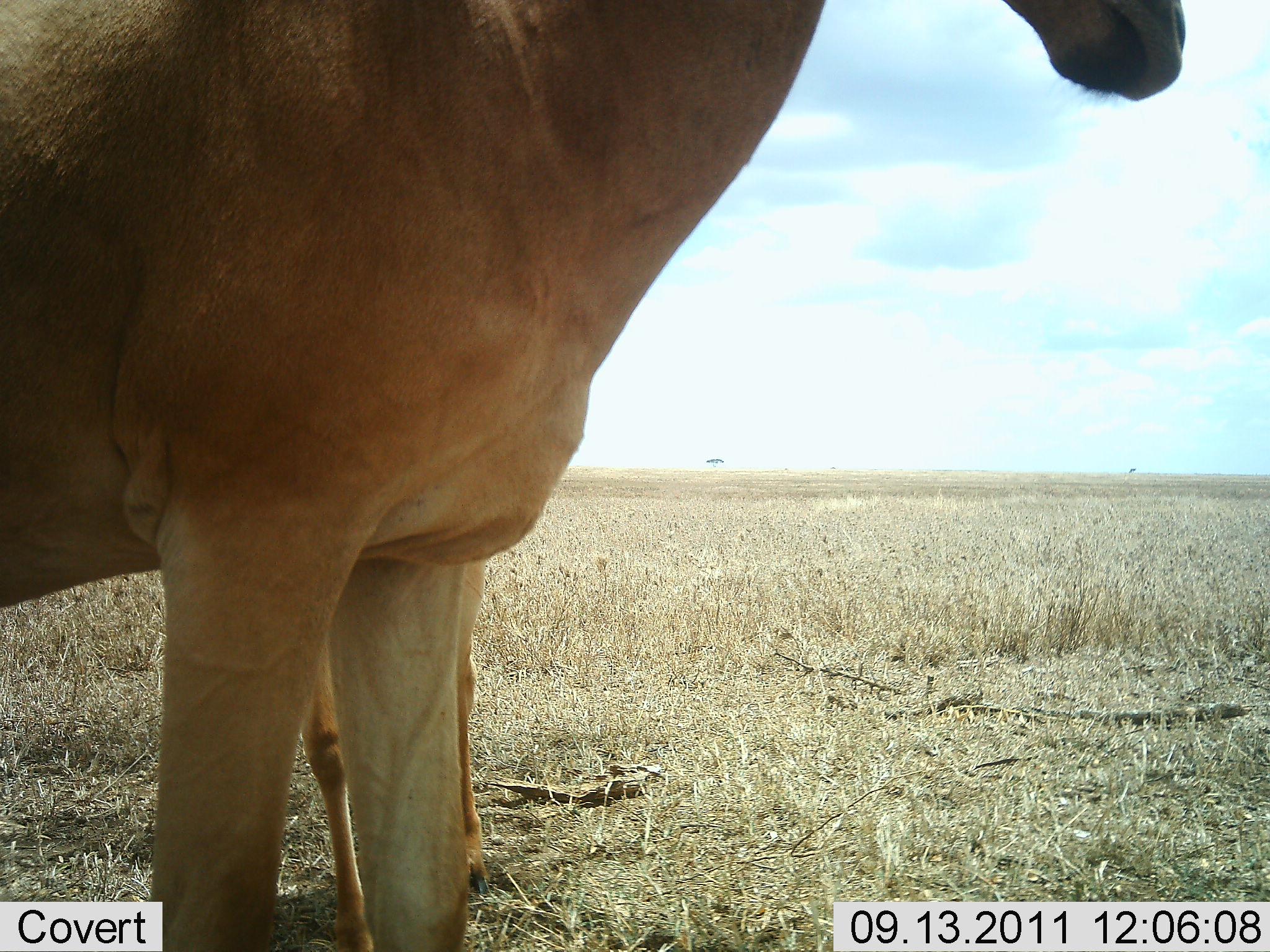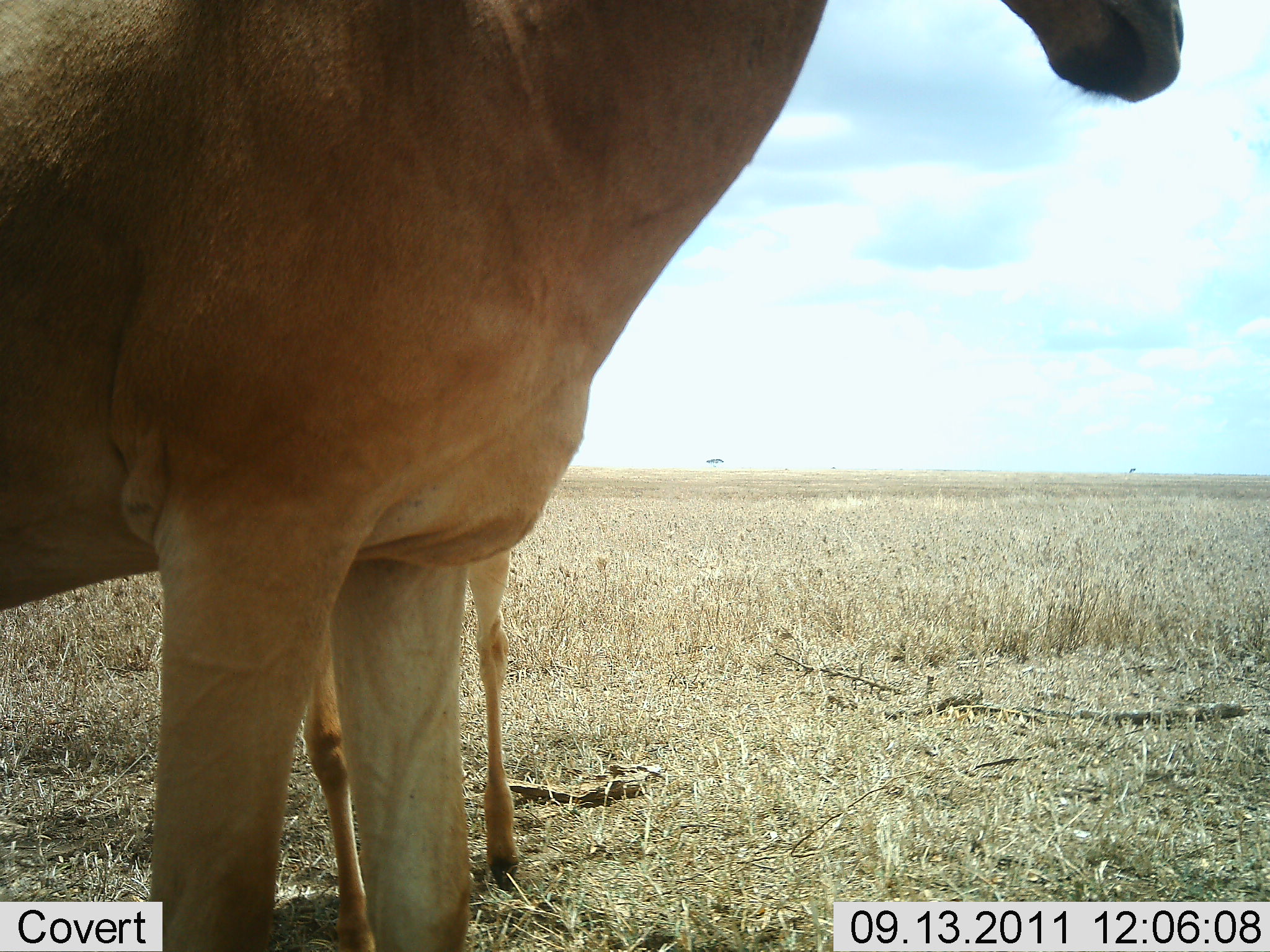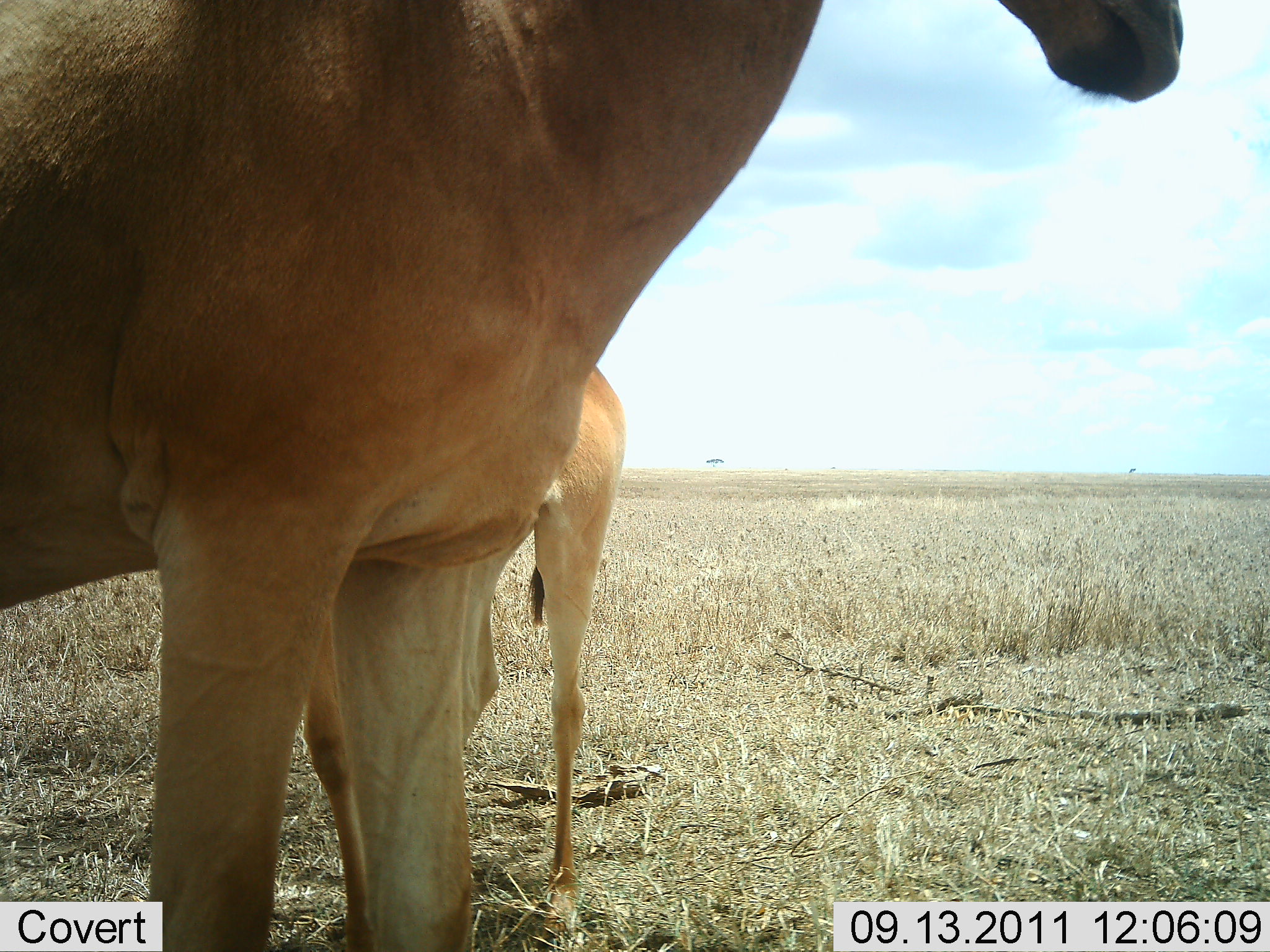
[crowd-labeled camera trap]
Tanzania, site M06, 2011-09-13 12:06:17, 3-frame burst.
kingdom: Animalia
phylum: Chordata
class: Mammalia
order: Artiodactyla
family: Bovidae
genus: Alcelaphus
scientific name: Alcelaphus buselaphus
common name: hartebeest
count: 2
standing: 100%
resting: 0%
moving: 8%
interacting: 8%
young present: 46%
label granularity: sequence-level